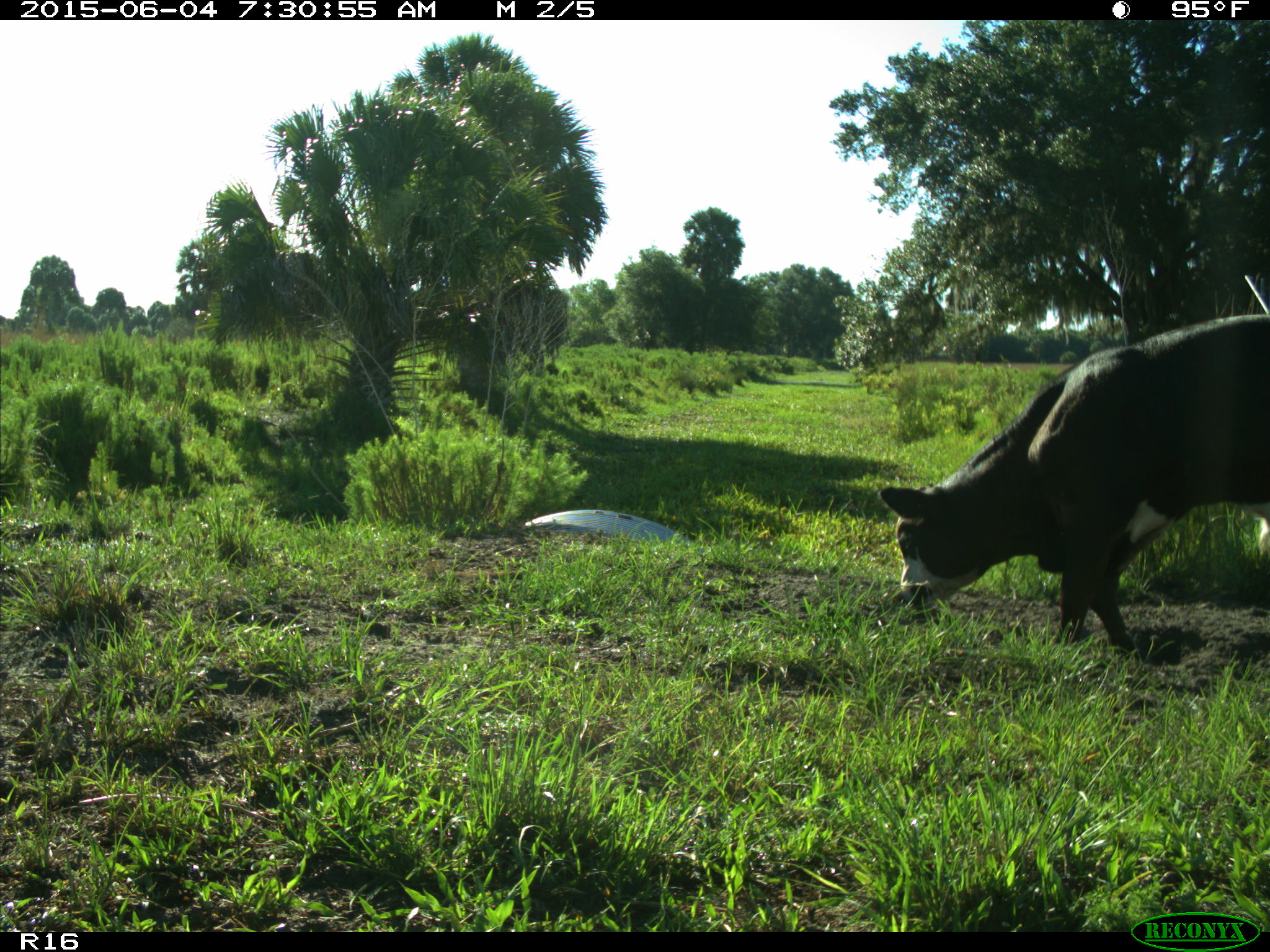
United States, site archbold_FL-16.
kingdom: Animalia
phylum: Chordata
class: Mammalia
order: Artiodactyla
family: Bovidae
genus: Bos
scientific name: Bos taurus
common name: domestic cow